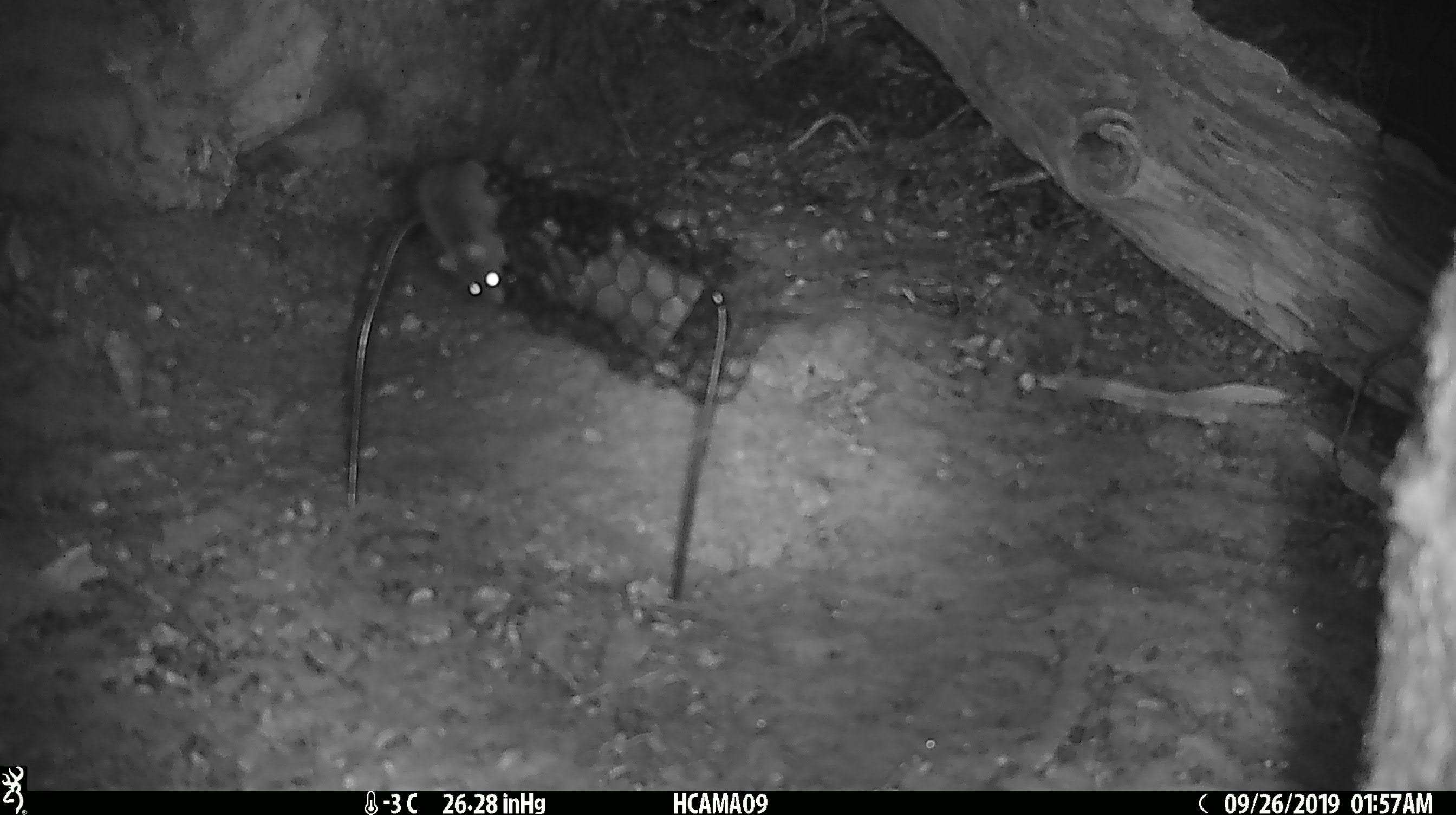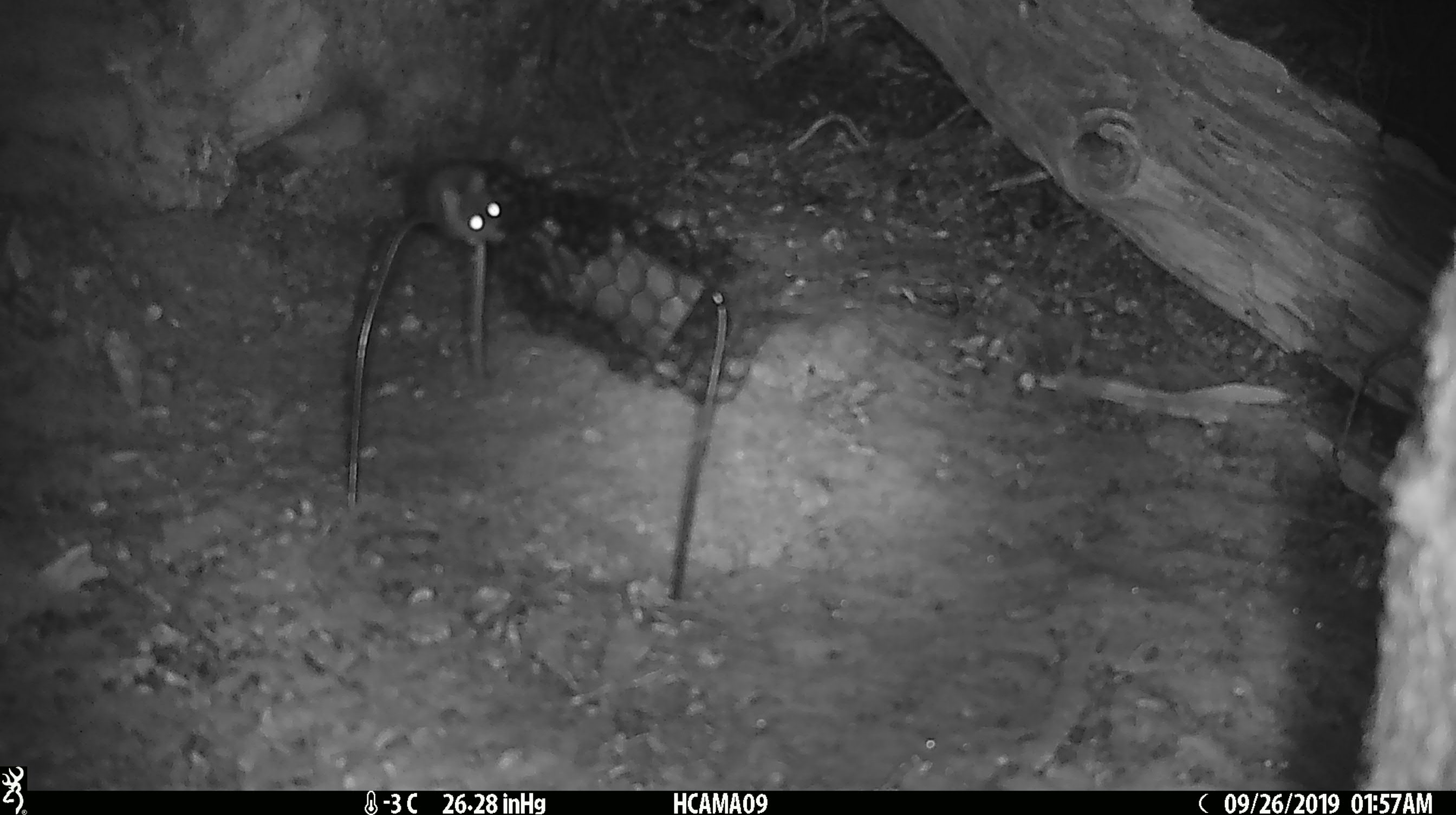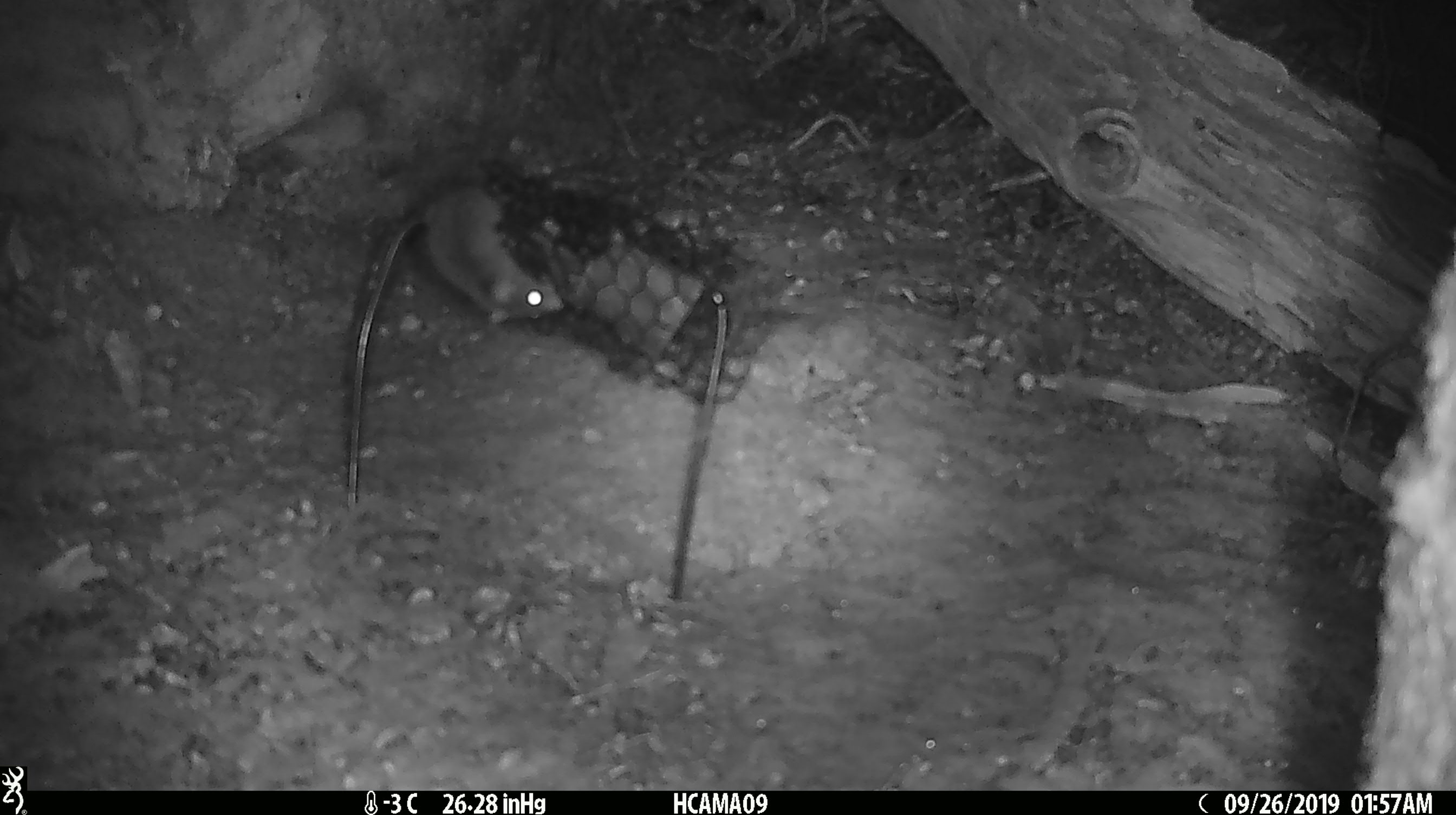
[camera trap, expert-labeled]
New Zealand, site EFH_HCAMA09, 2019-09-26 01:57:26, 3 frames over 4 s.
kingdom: Animalia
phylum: Chordata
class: Mammalia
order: Rodentia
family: Muridae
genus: Mus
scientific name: Mus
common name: mouse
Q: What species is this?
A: Mouse (Mus).